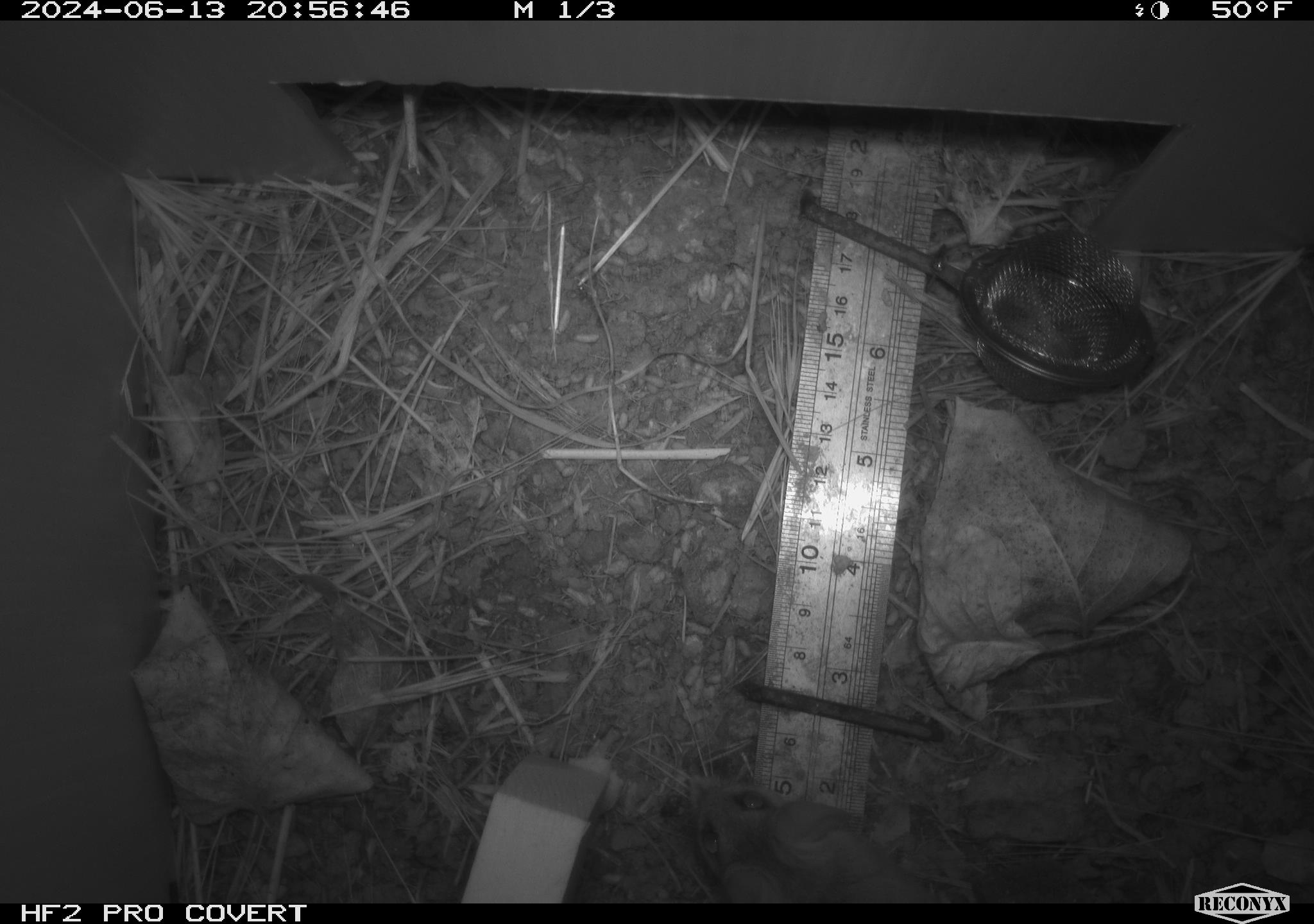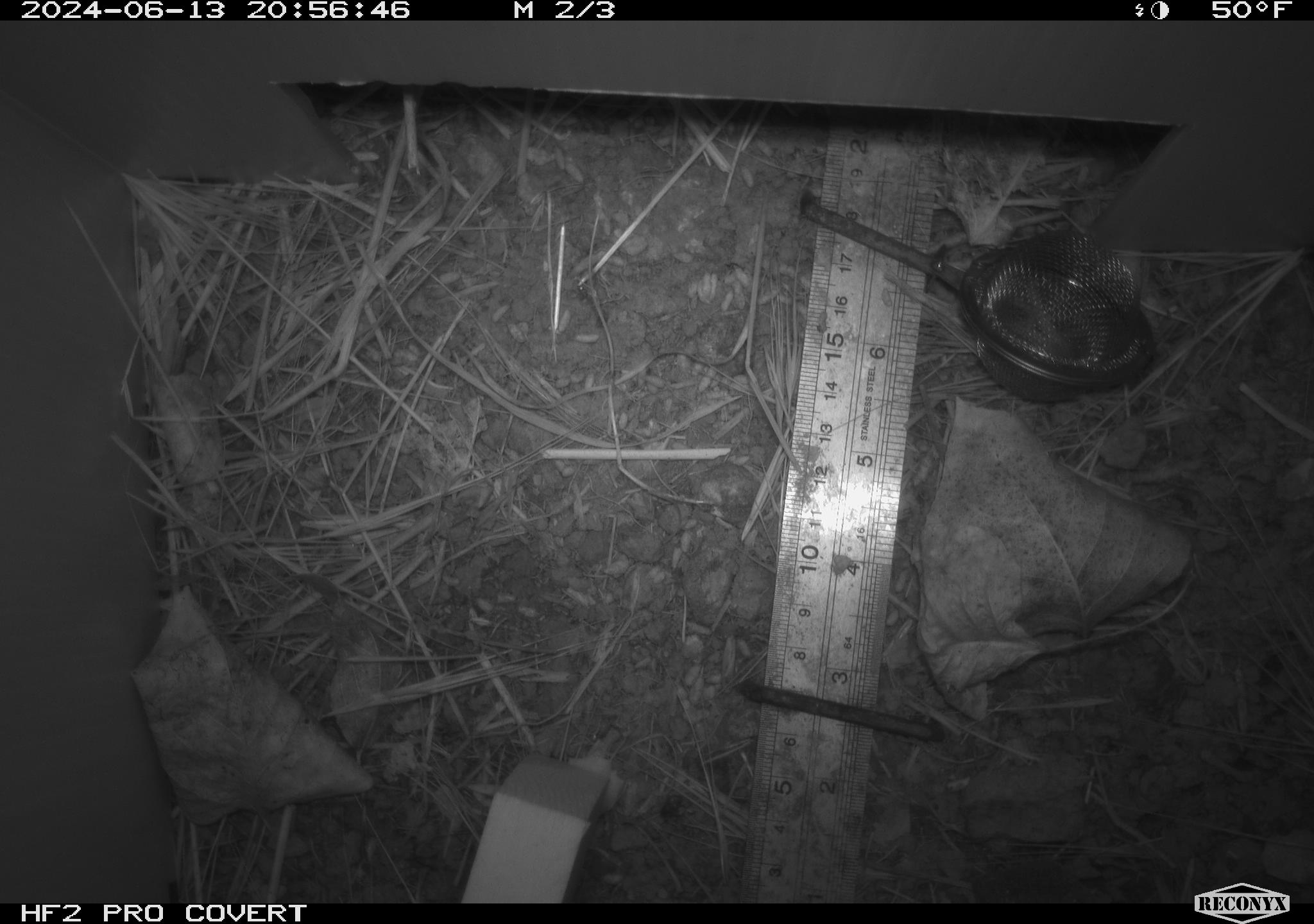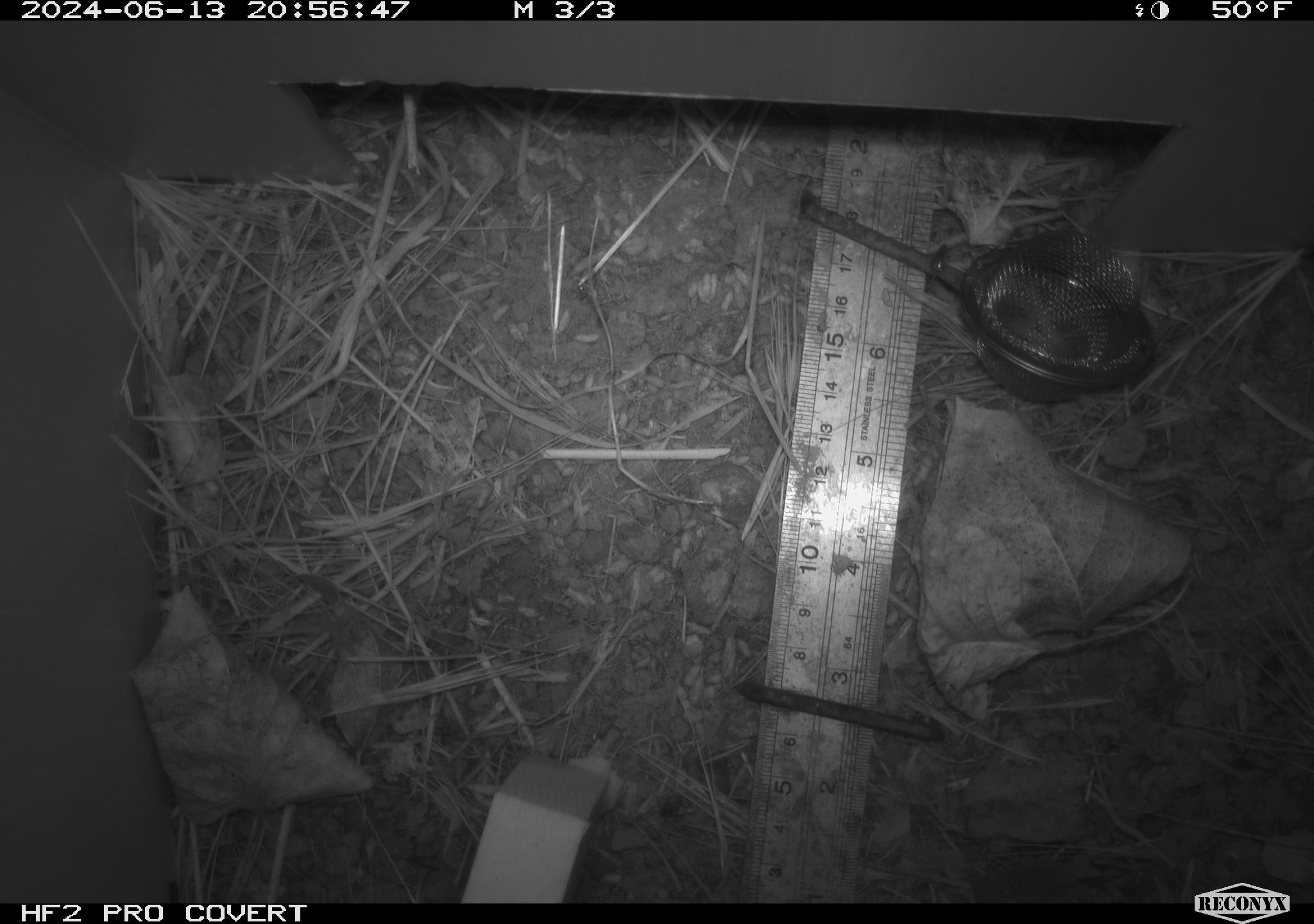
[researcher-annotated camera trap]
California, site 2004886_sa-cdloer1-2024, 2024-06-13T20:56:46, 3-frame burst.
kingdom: Animalia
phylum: Chordata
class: Mammalia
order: Rodentia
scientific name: Rodentia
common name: mouse species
Mouse species (Rodentia).